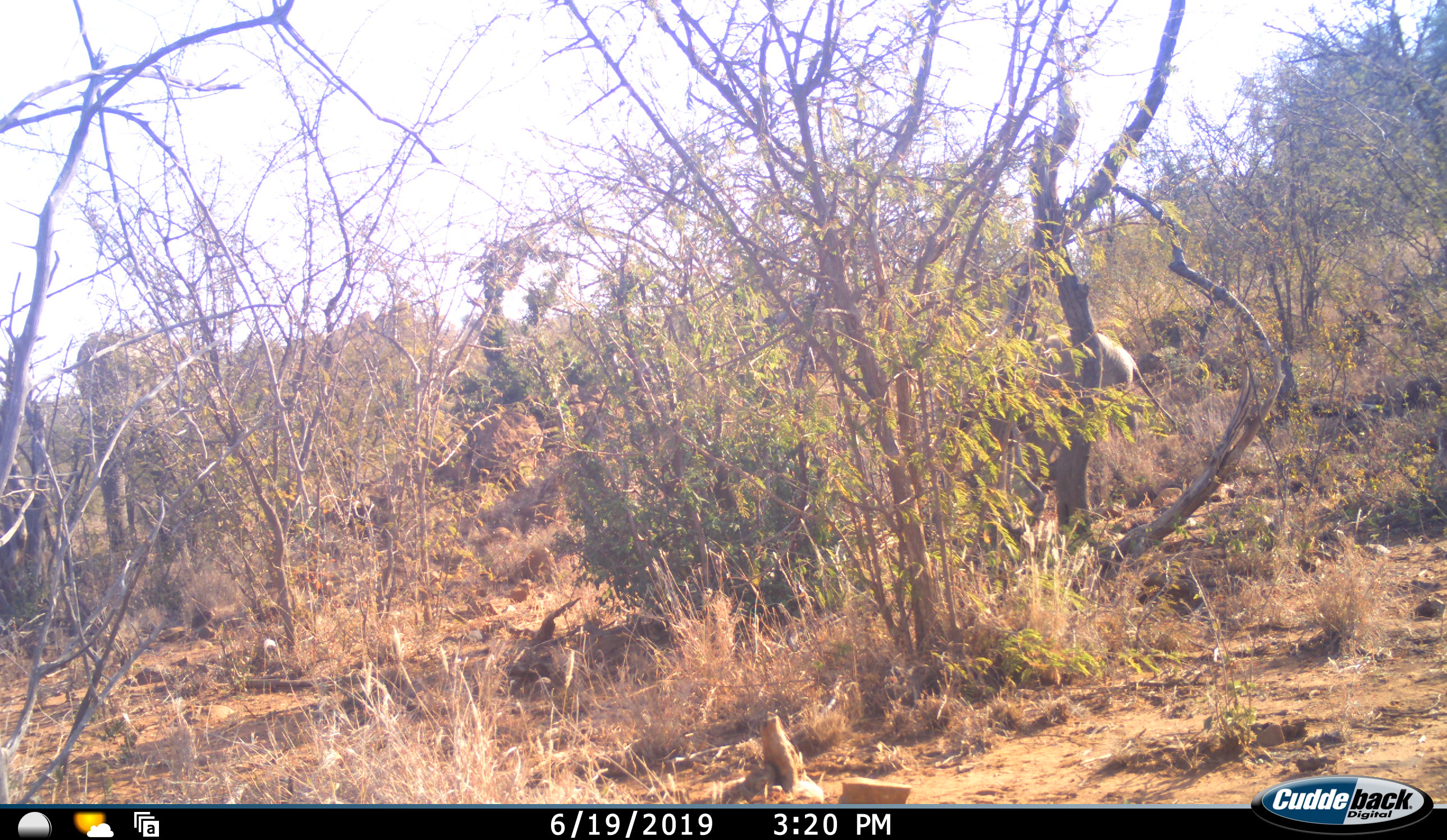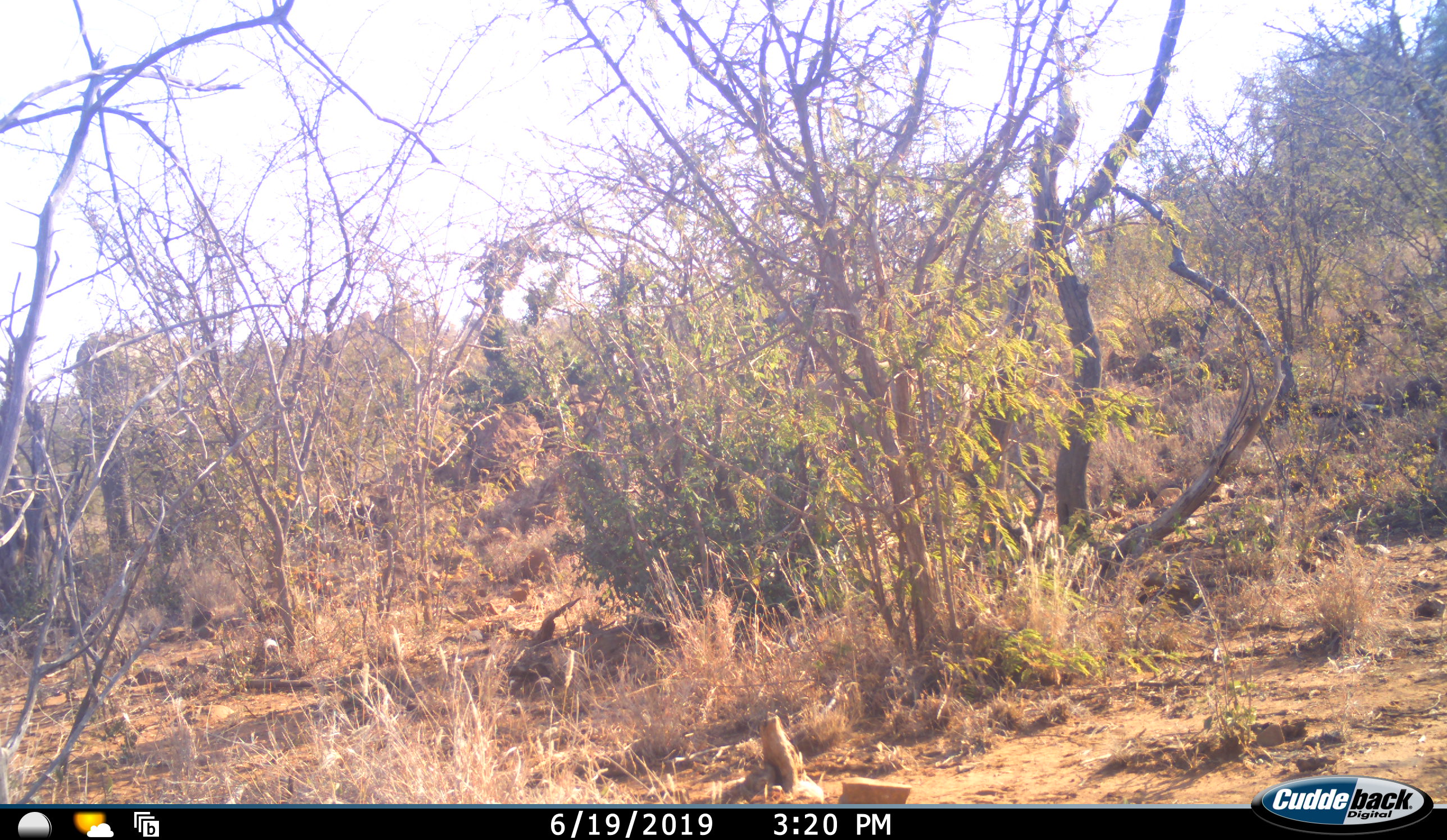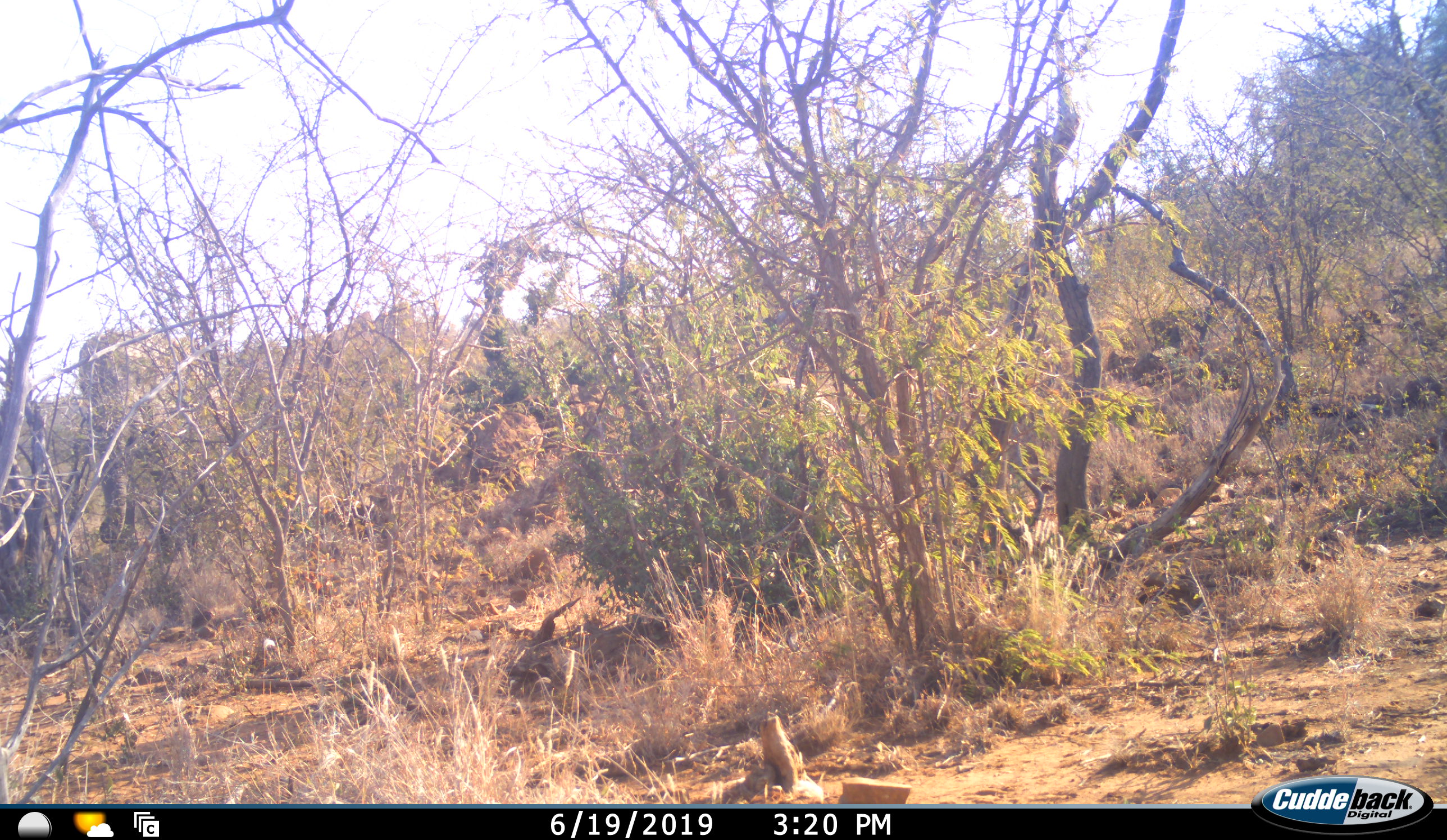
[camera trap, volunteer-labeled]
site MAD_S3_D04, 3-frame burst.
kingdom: Animalia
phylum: Chordata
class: Mammalia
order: Proboscidea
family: Elephantidae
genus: Loxodonta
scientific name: Loxodonta africana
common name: african bush elephant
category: elephant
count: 2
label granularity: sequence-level